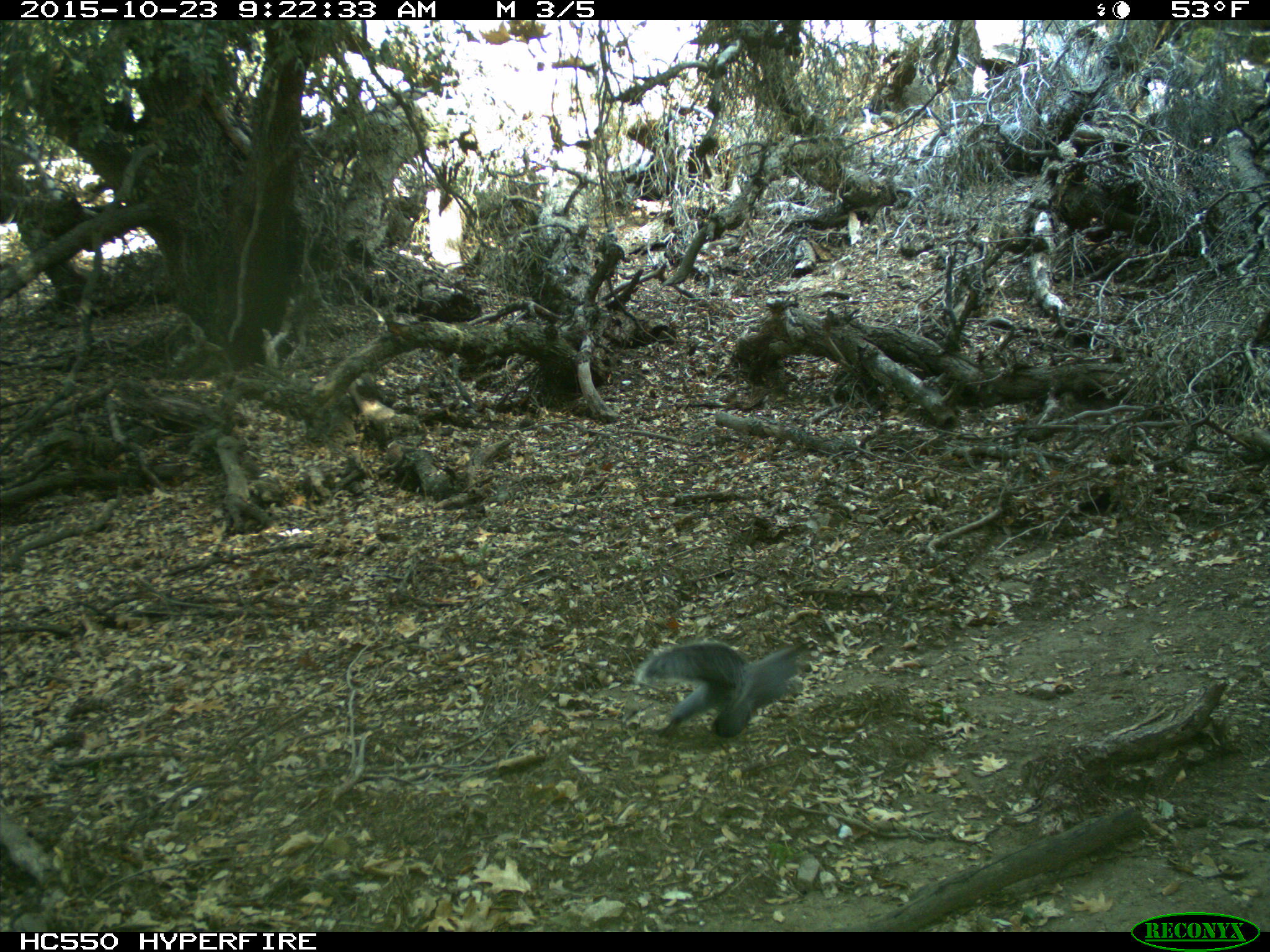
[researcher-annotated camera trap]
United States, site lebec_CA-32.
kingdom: Animalia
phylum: Chordata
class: Mammalia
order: Rodentia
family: Sciuridae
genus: Sciurus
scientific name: Sciurus carolinensis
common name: eastern gray squirrel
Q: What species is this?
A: Sciurus carolinensis (eastern gray squirrel).